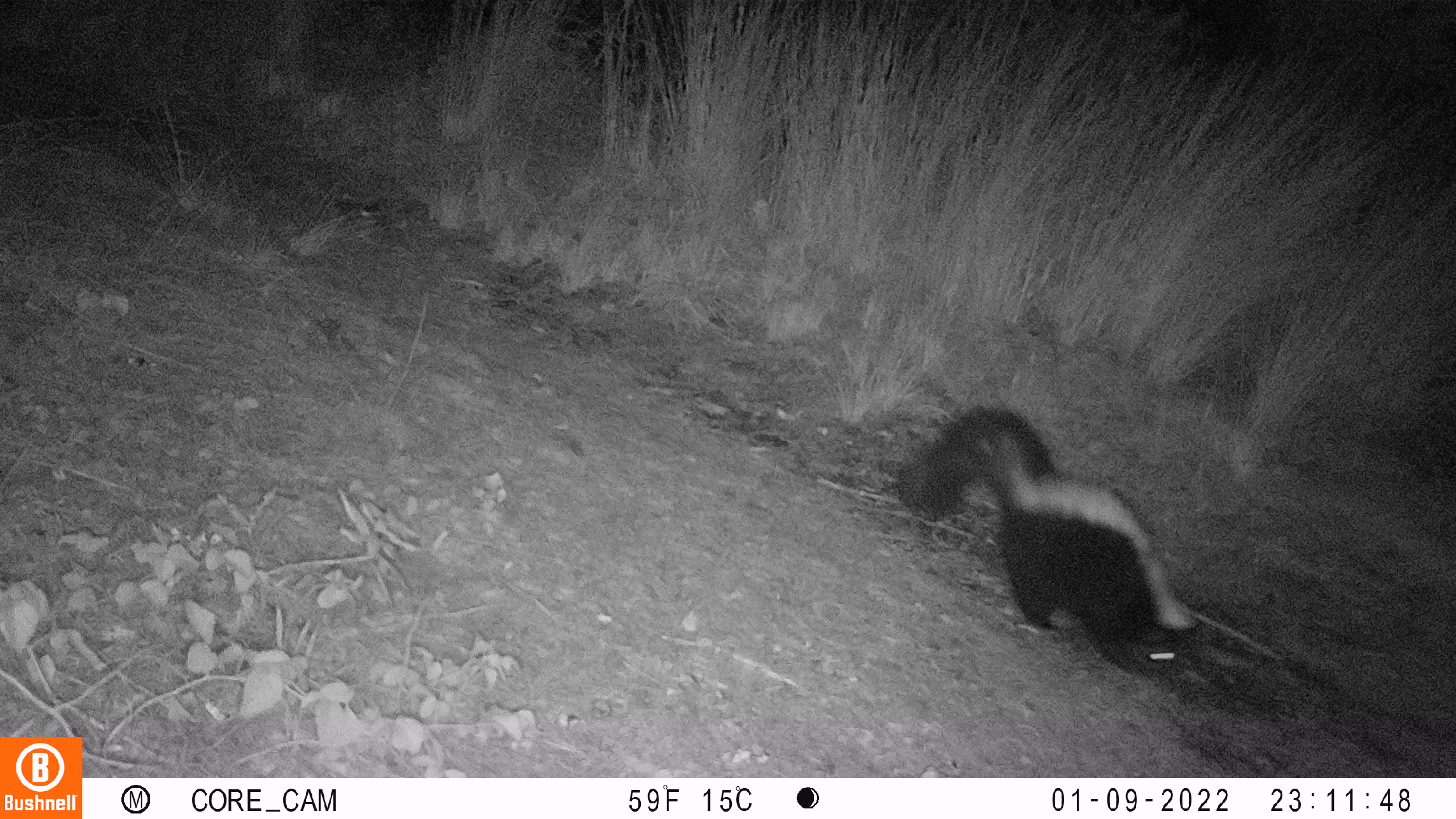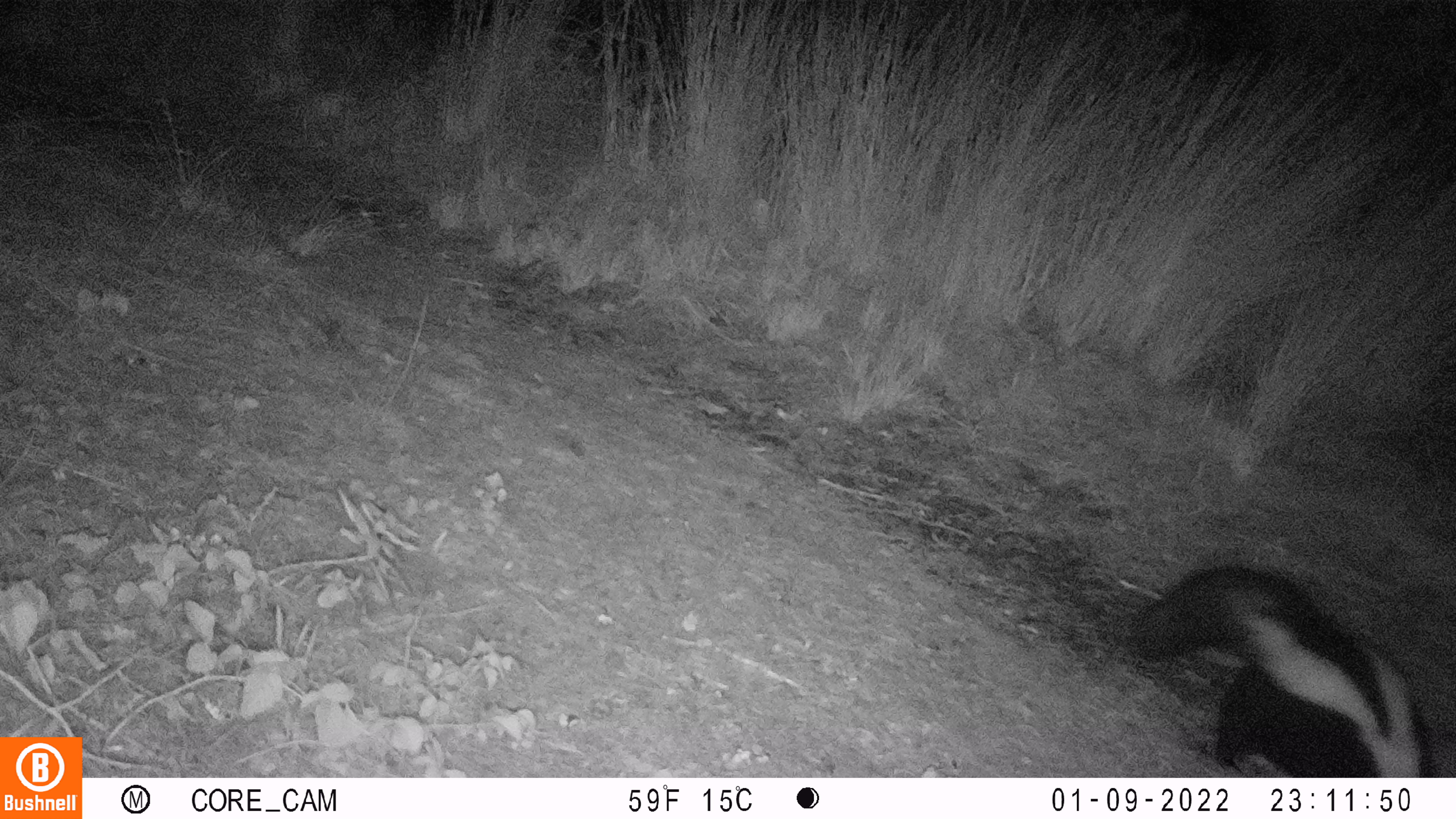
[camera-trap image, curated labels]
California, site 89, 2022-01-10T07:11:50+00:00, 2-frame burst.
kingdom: Animalia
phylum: Chordata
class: Mammalia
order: Carnivora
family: Mephitidae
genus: Mephitis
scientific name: Mephitis mephitis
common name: striped skunk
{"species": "striped skunk (Mephitis mephitis)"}